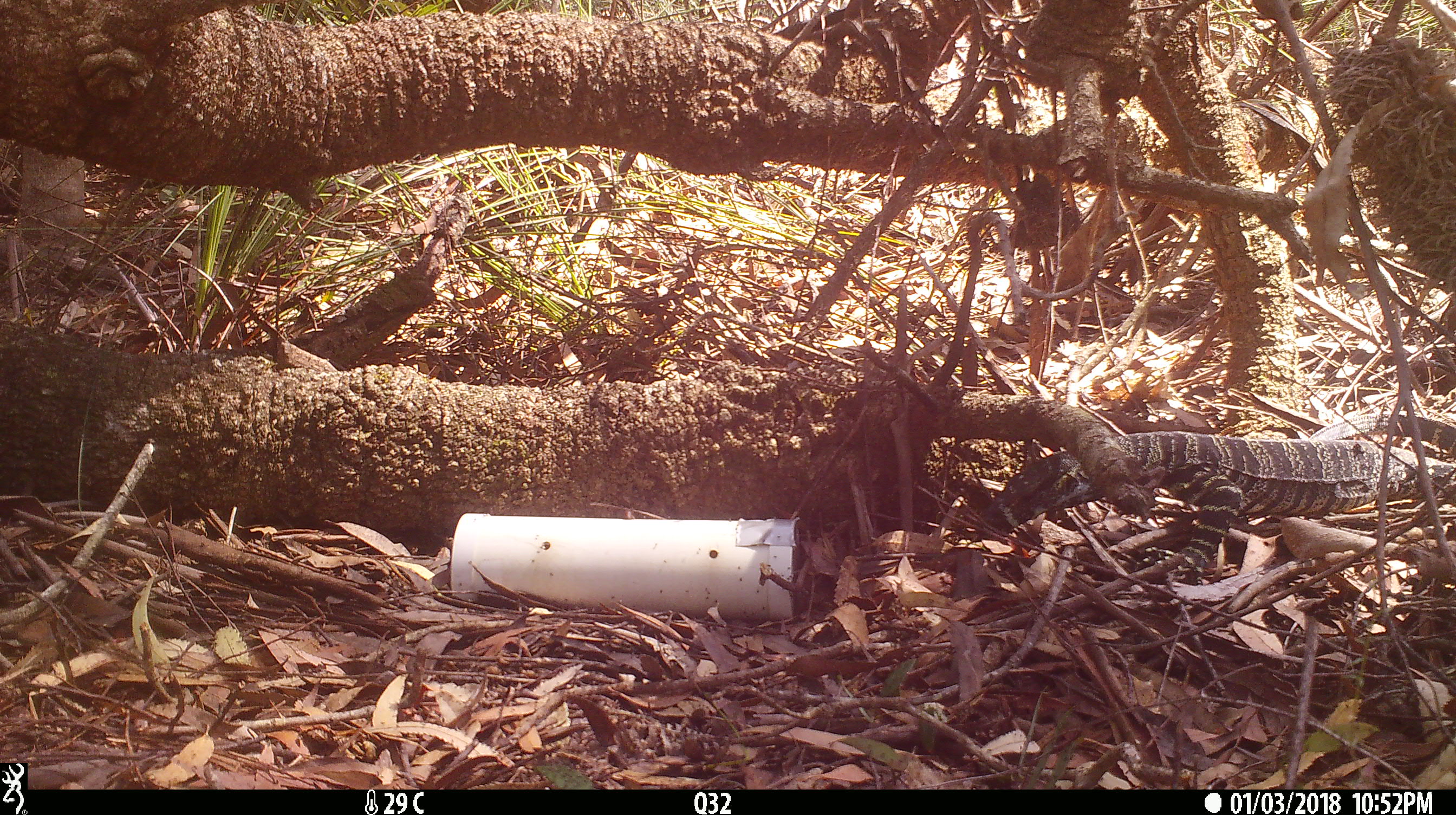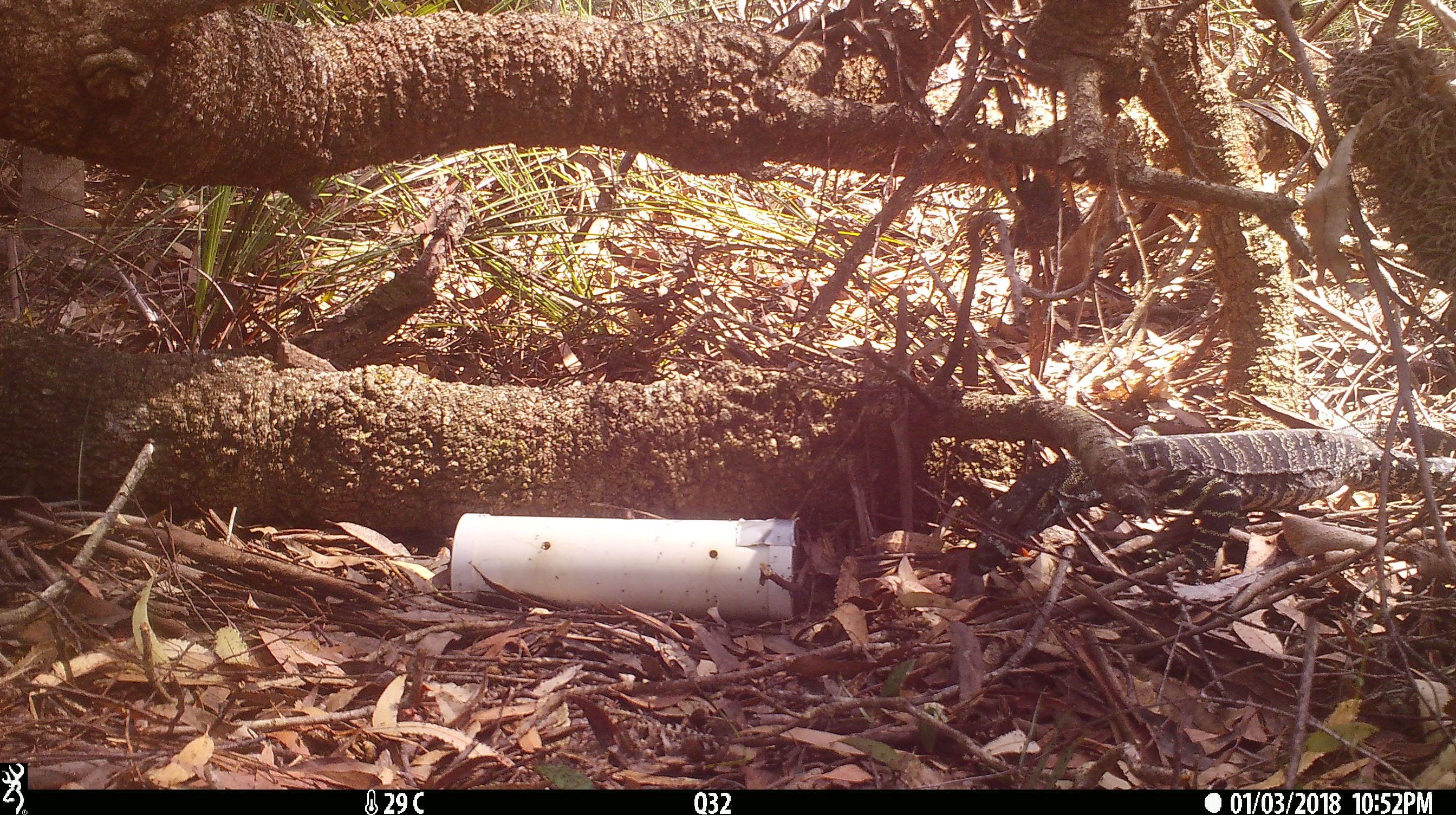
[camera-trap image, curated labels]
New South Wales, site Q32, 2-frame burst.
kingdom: Animalia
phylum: Chordata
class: Reptilia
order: Squamata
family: Varanidae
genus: Varanus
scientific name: Varanus varius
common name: lace monitor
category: goanna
Goanna (lace monitor) (Varanus varius).